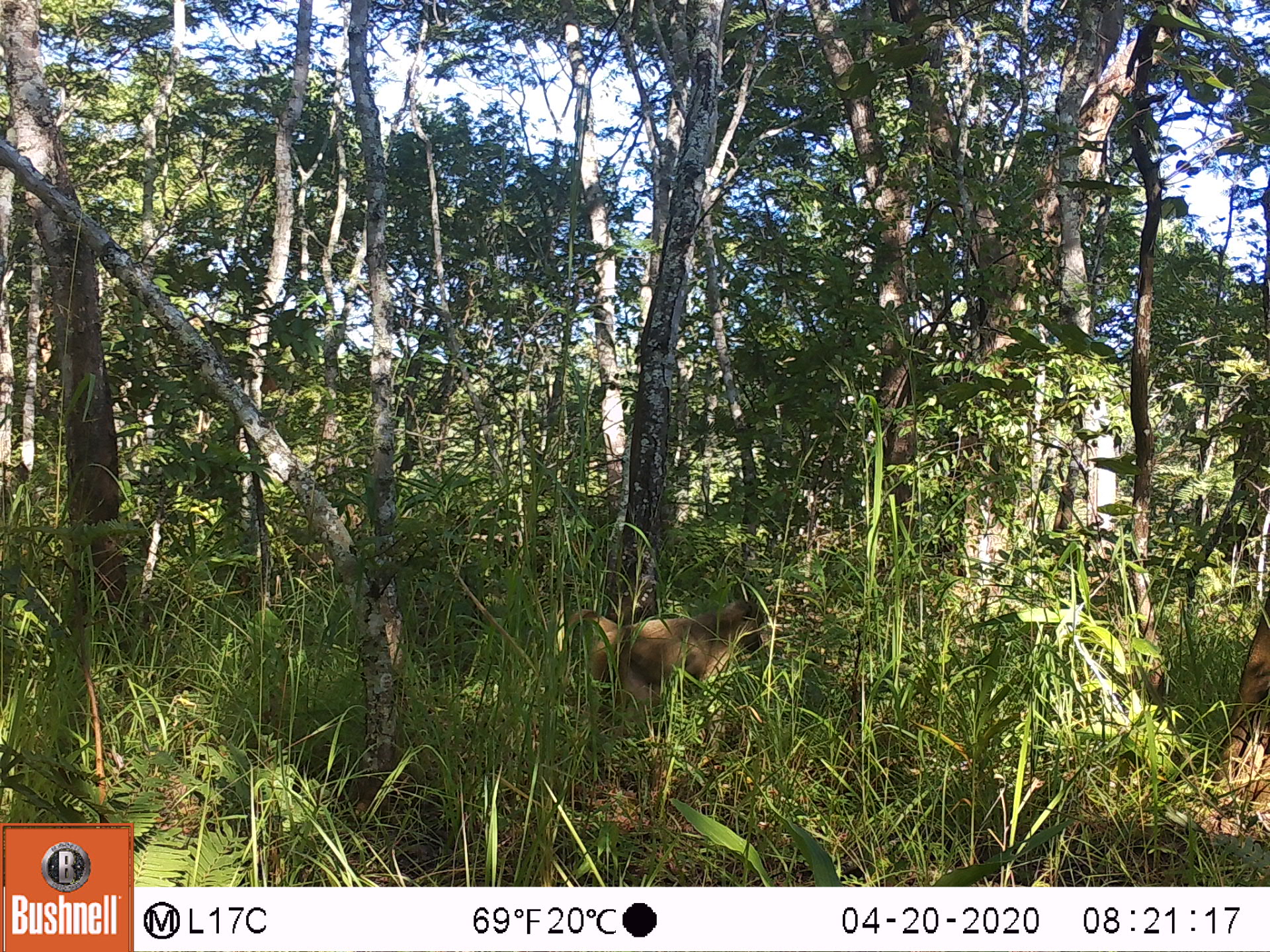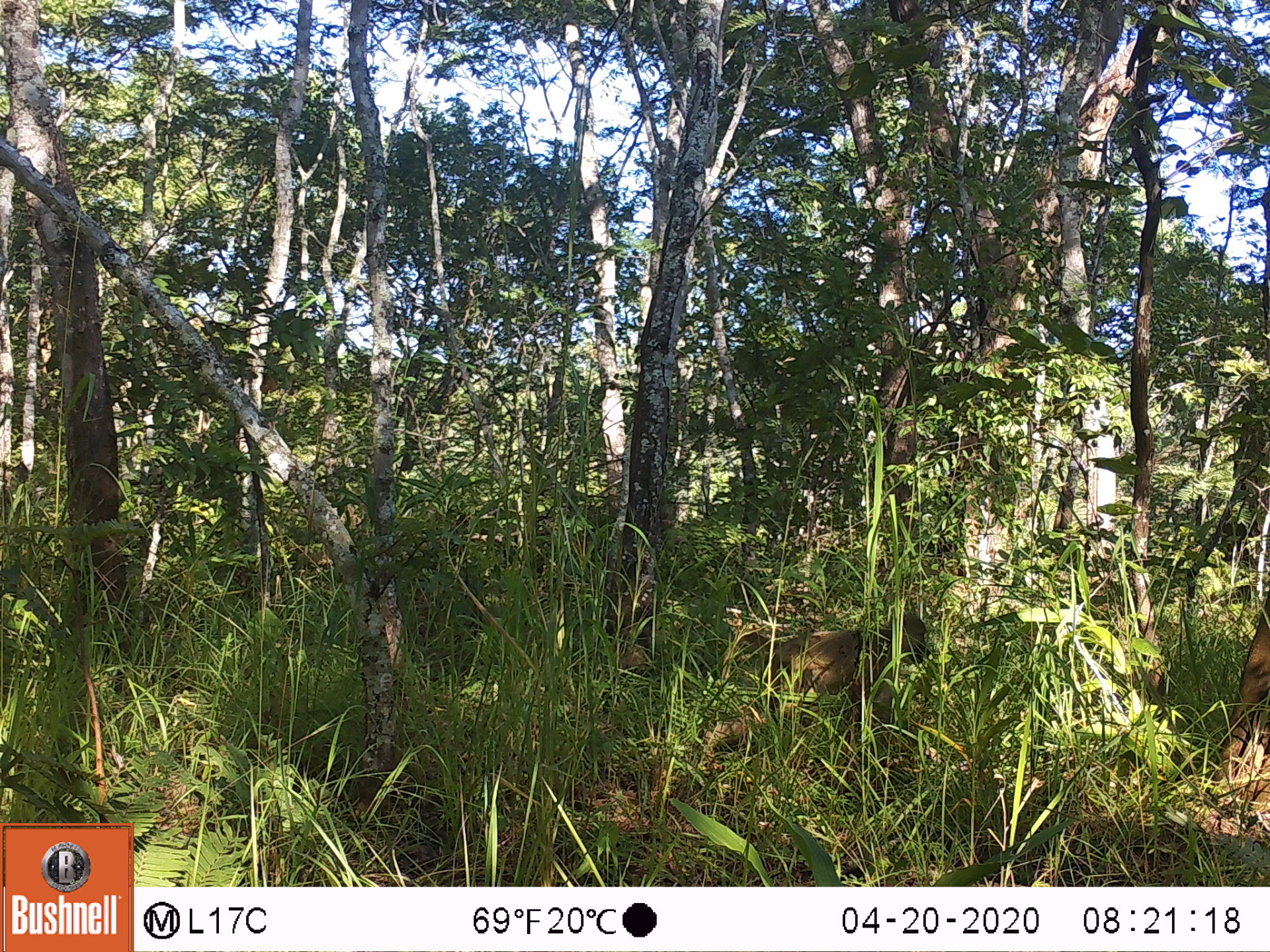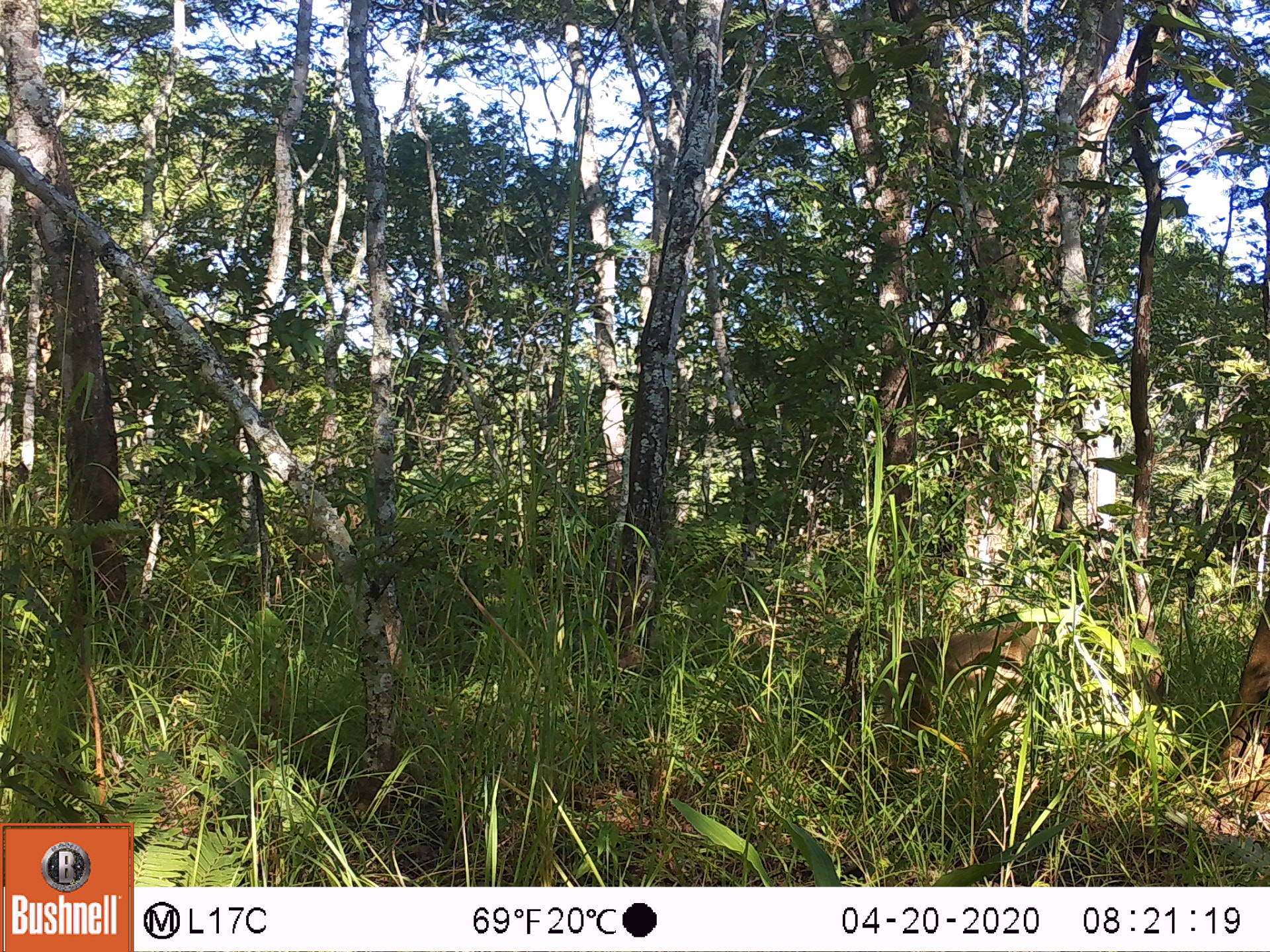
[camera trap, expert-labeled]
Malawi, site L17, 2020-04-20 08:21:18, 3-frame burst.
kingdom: Animalia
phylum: Chordata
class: Mammalia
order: Primates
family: Cercopithecidae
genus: Papio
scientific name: Papio cynocephalus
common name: yellow baboon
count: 1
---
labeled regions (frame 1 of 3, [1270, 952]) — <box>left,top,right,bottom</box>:
yellow baboon: <box>553,590,769,752</box>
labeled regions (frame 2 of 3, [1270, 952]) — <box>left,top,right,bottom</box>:
yellow baboon: <box>698,609,931,769</box>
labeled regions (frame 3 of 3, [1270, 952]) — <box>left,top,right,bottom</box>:
yellow baboon: <box>838,607,1061,770</box>